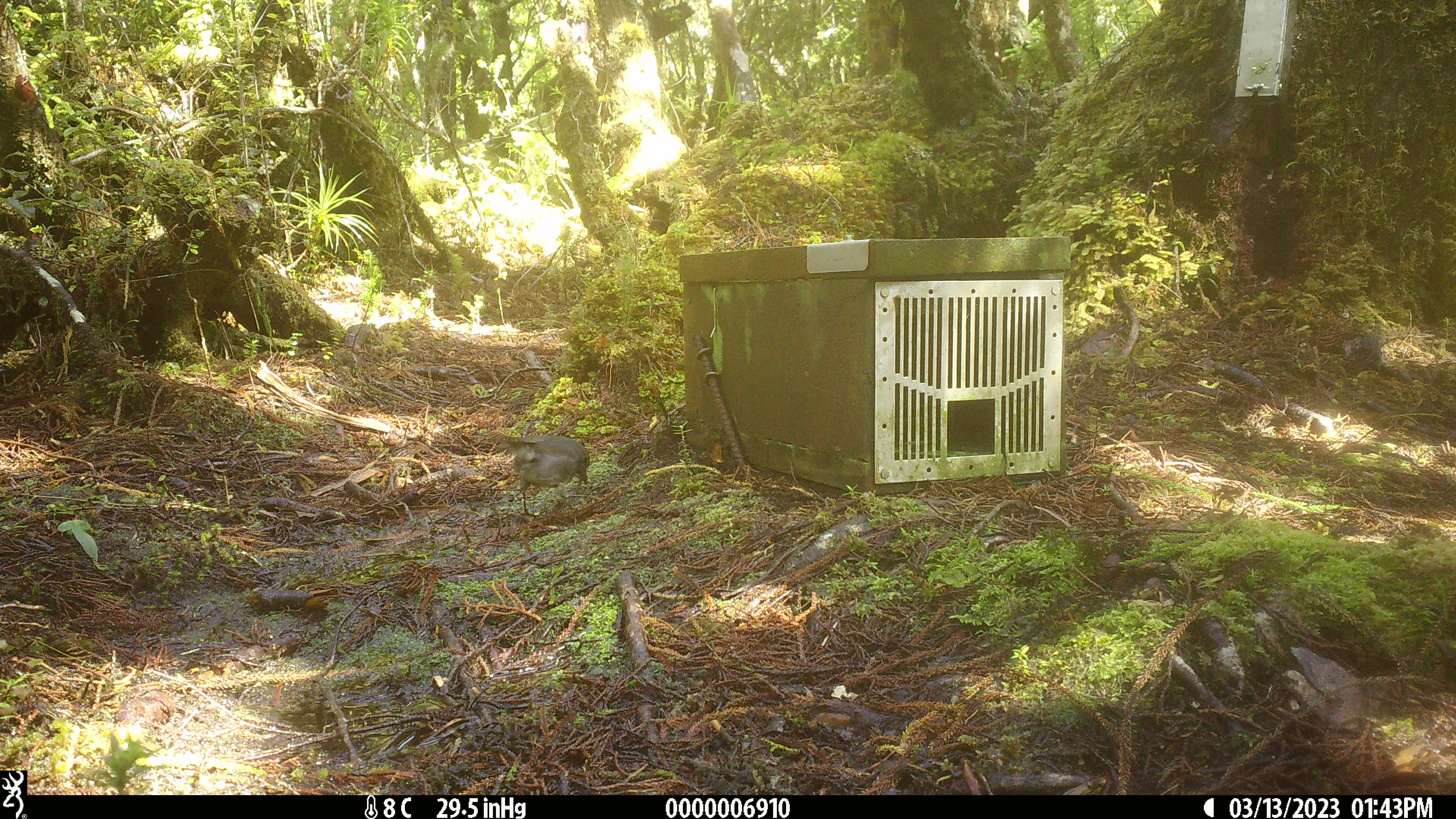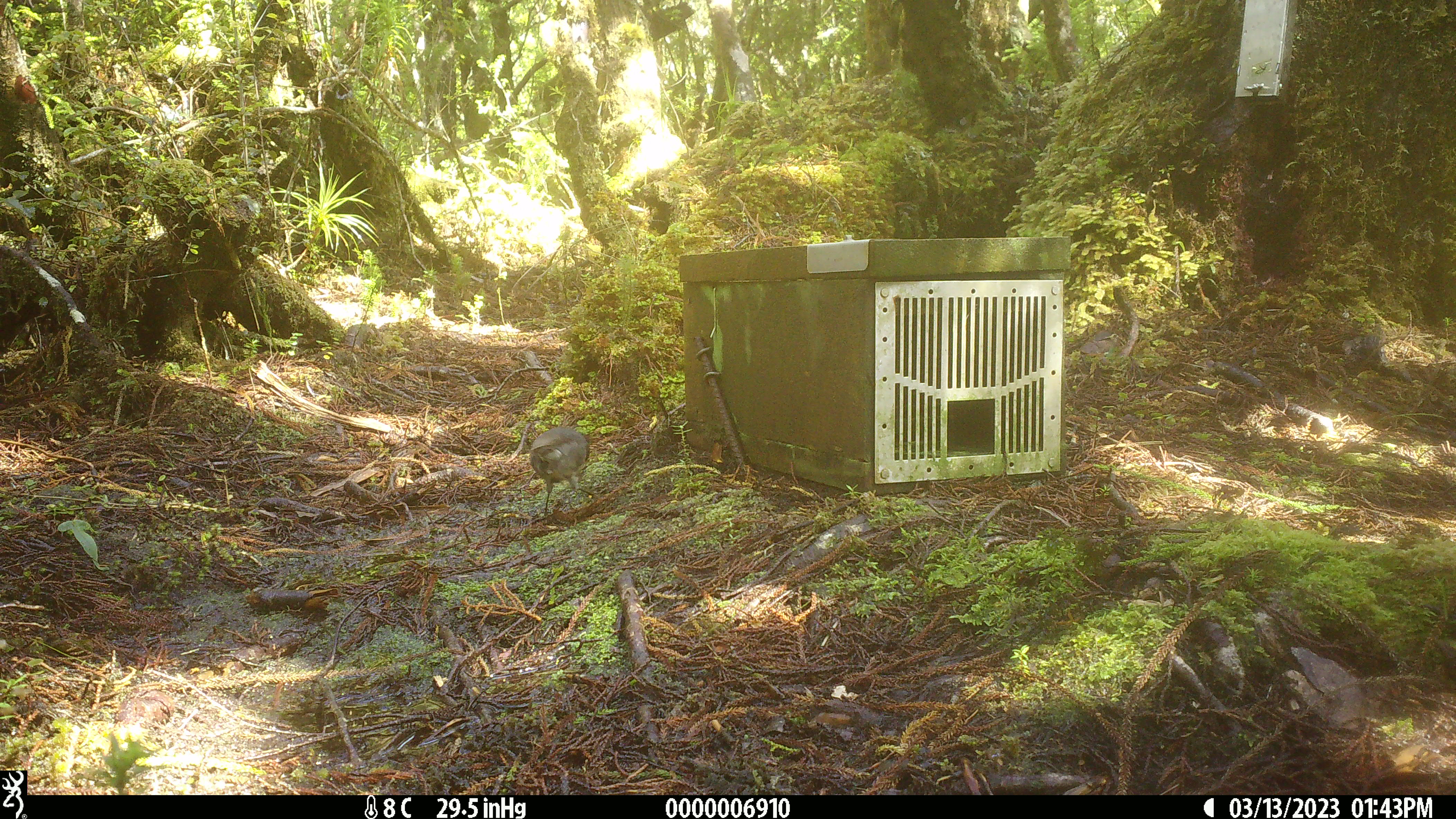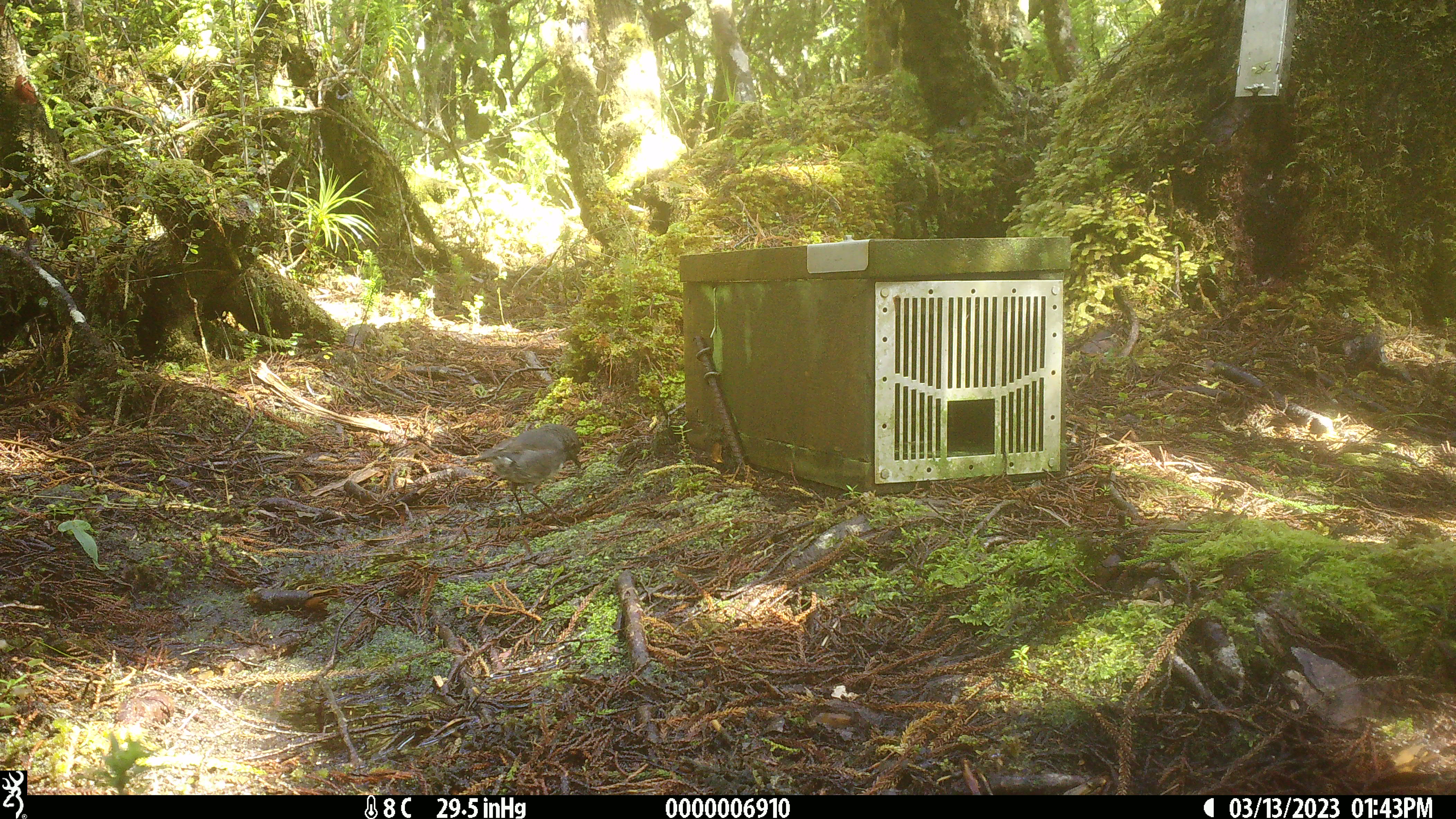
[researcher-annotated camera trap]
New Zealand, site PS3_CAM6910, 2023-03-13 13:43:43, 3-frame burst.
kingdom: Animalia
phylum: Chordata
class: Aves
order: Passeriformes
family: Petroicidae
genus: Petroica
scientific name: Petroica australis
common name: new zealand robin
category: robin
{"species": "robin (new zealand robin) (Petroica australis)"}